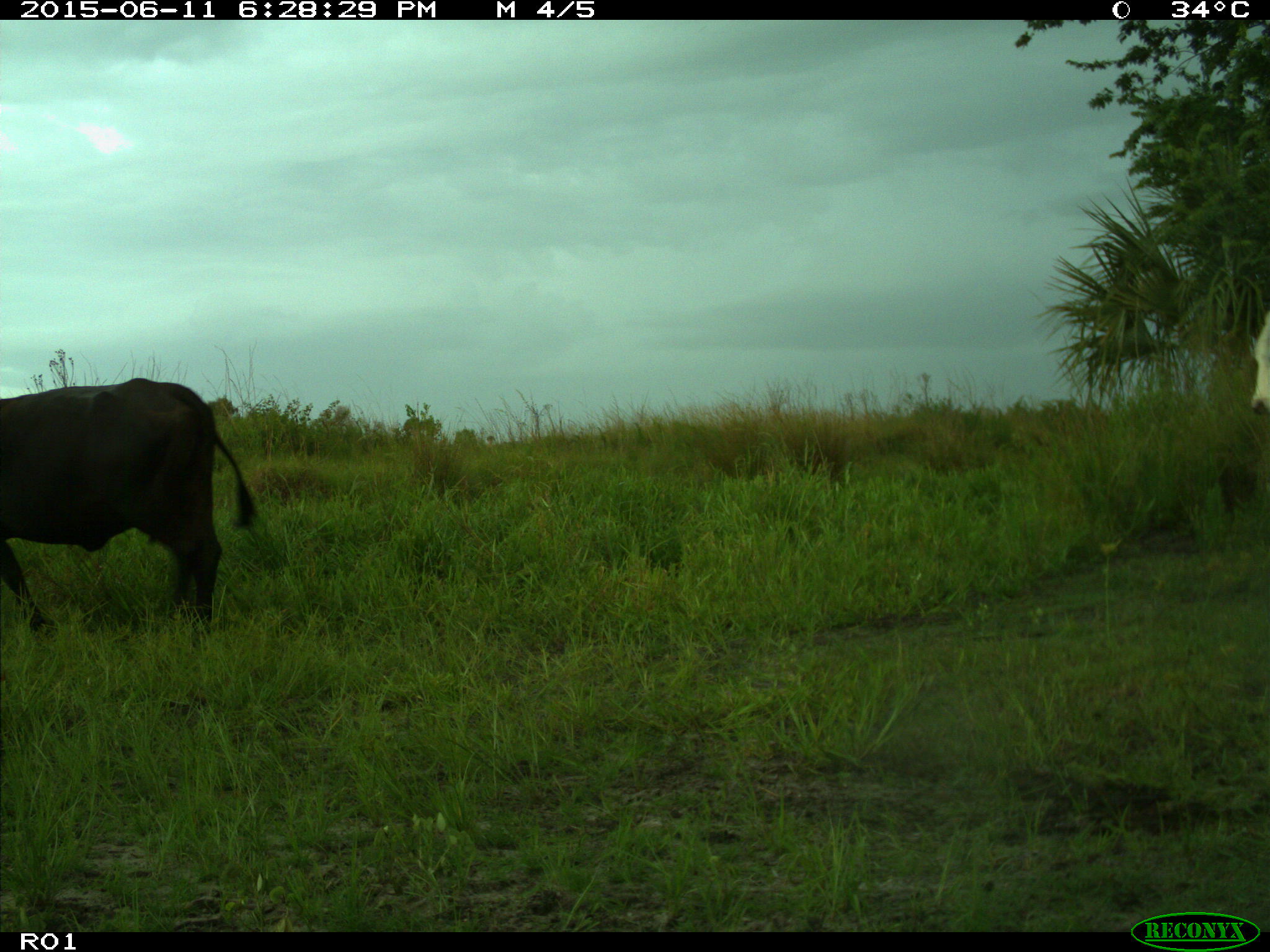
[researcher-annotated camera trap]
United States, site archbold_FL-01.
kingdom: Animalia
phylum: Chordata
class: Mammalia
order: Artiodactyla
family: Bovidae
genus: Bos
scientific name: Bos taurus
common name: domestic cow